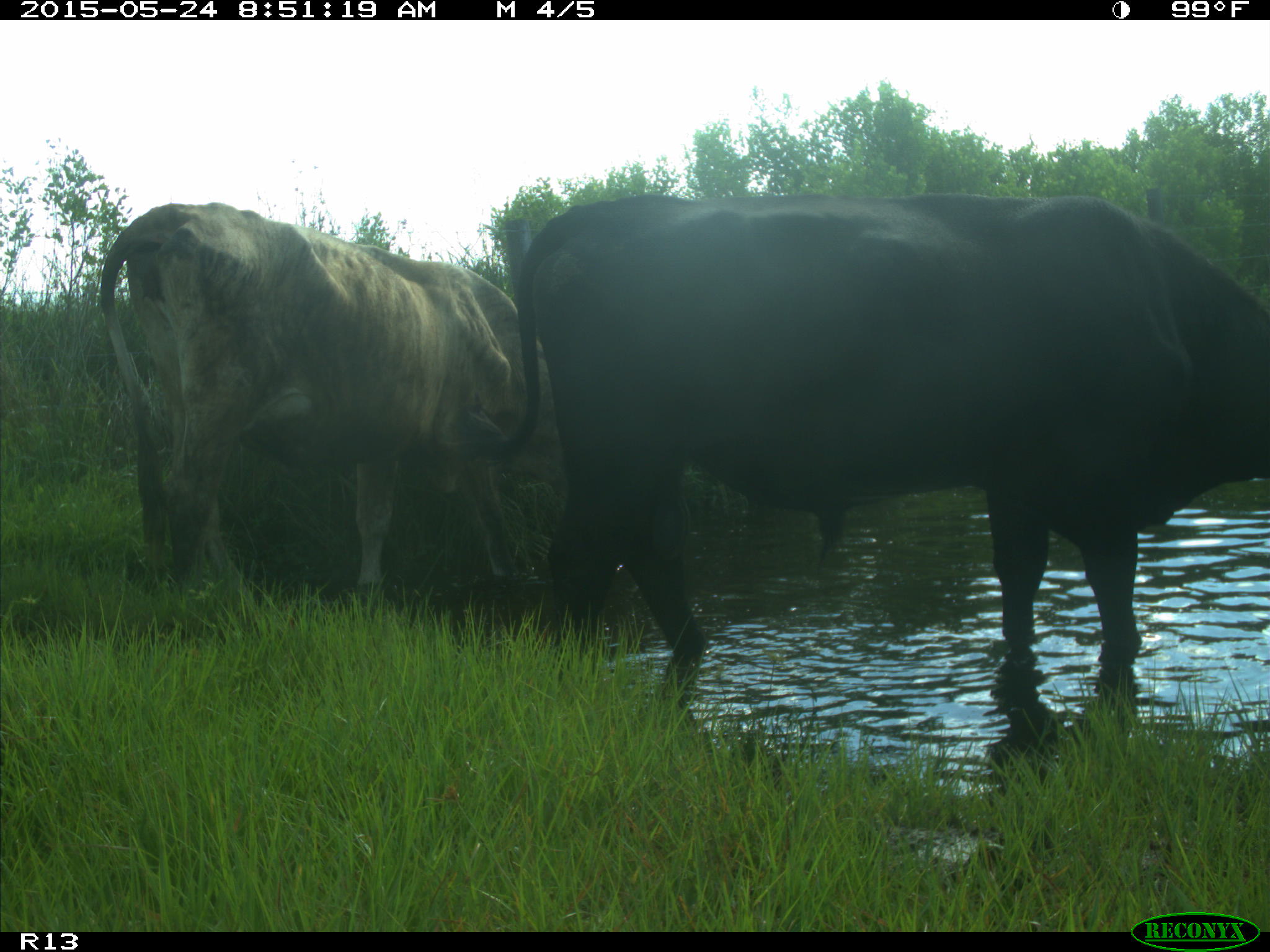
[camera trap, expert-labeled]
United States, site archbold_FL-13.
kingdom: Animalia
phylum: Chordata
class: Mammalia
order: Artiodactyla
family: Bovidae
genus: Bos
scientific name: Bos taurus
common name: domestic cow